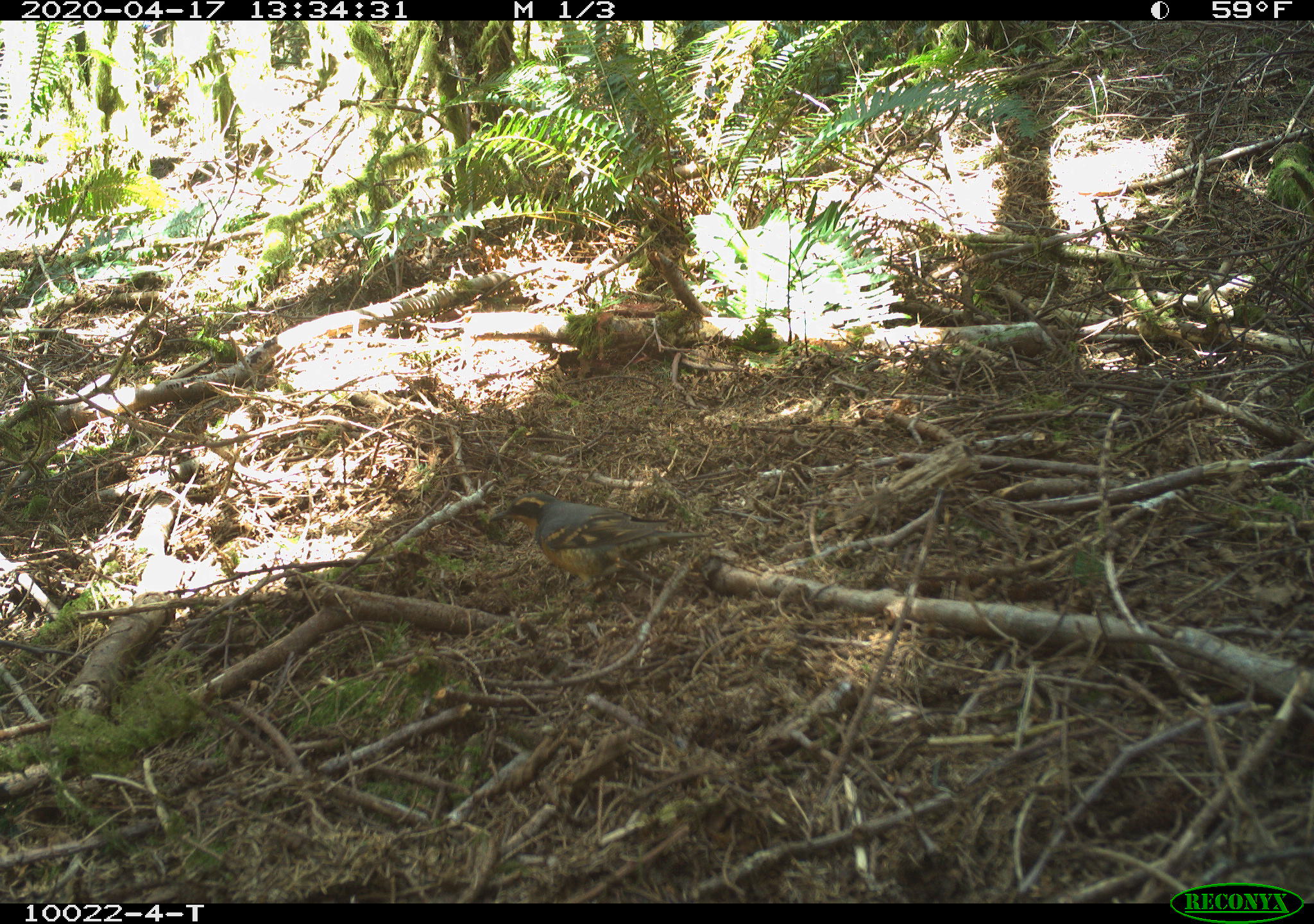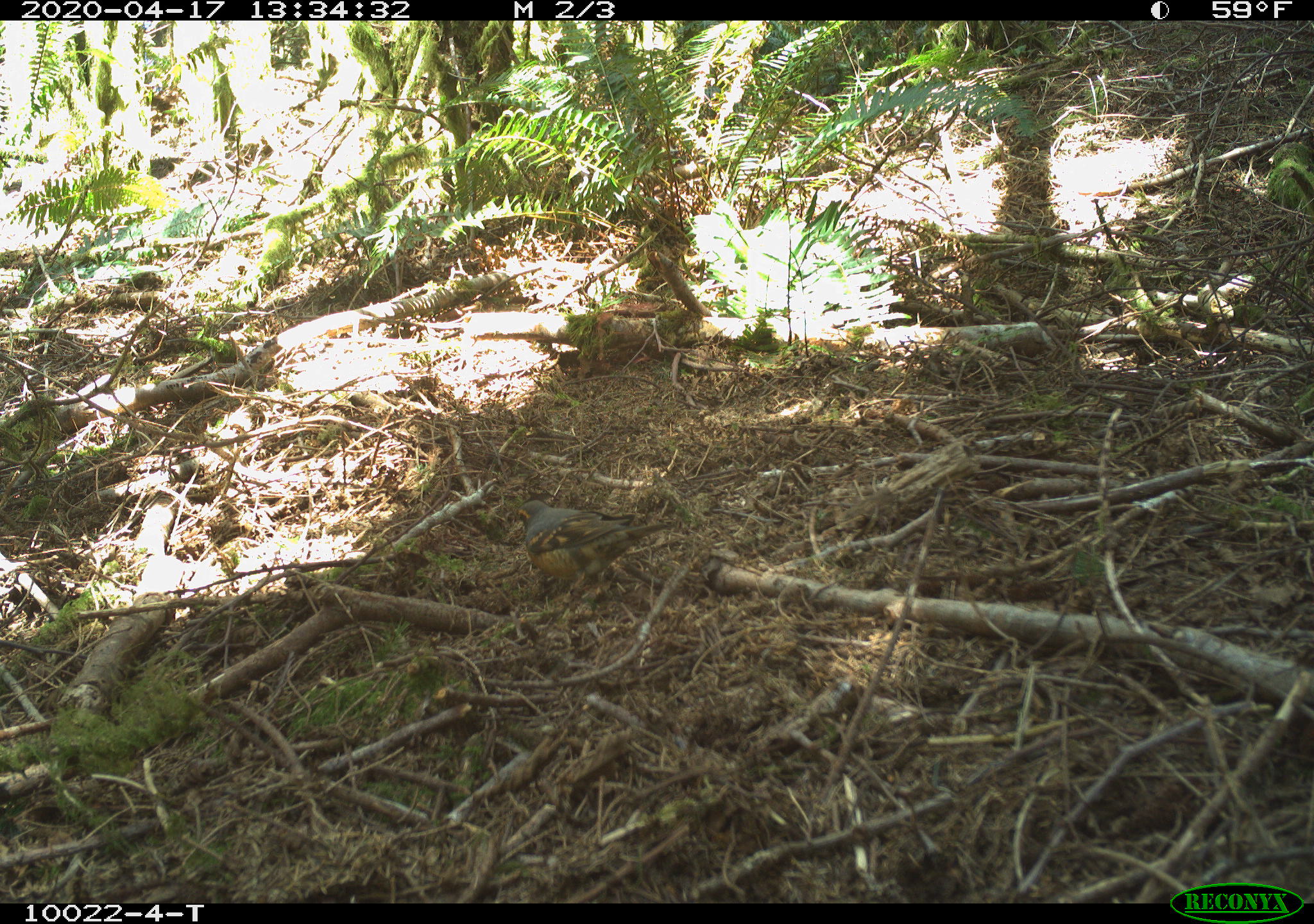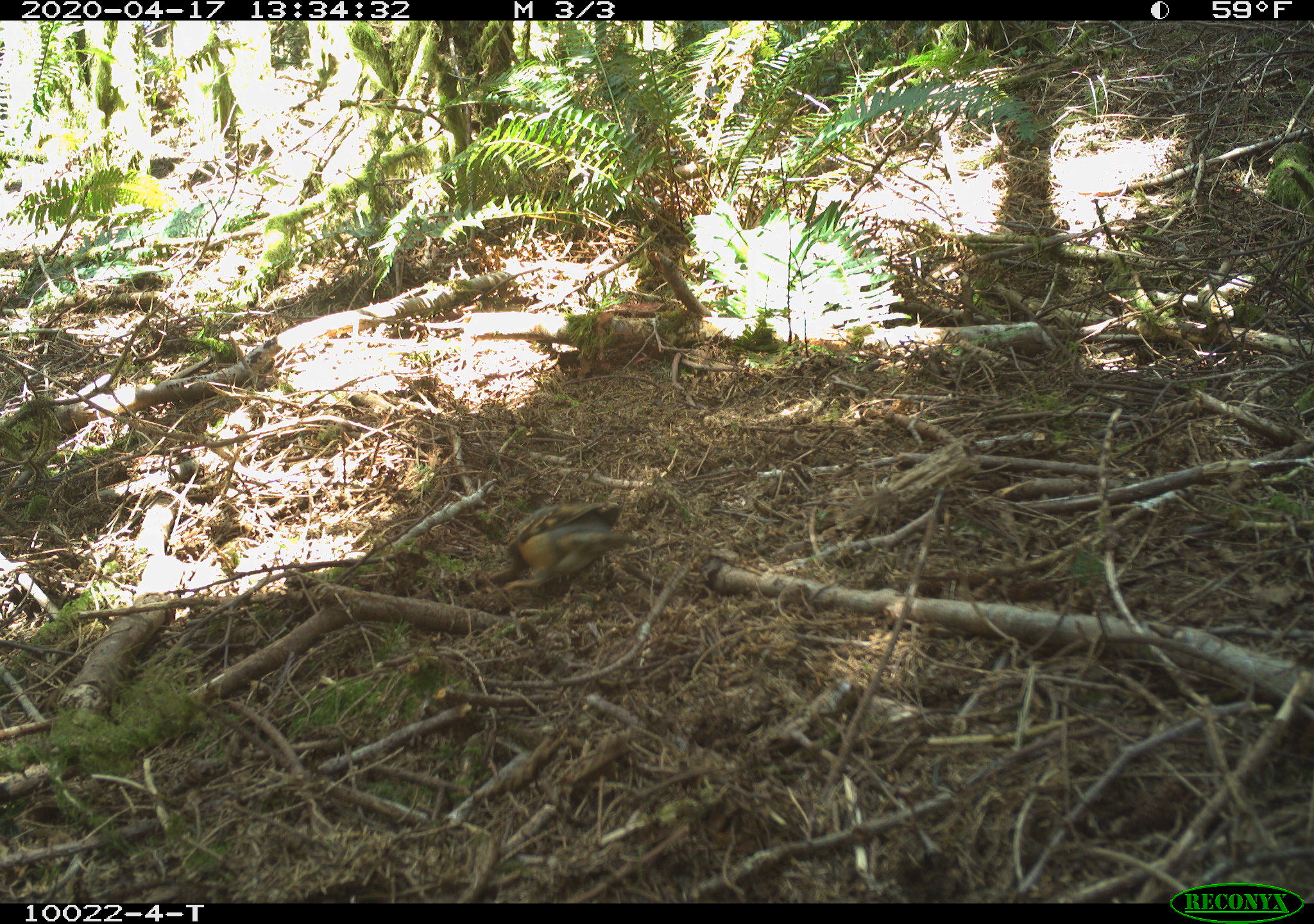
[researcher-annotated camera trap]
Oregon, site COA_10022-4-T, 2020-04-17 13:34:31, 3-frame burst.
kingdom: Animalia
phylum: Chordata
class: Aves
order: Passeriformes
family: Turdidae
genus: Ixoreus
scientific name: Ixoreus naevius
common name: varied thrush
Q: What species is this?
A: Varied thrush (Ixoreus naevius).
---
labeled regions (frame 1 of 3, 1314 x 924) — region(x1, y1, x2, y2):
varied thrush: region(494, 482, 696, 603)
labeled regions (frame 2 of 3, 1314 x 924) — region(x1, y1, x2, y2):
varied thrush: region(507, 489, 665, 598)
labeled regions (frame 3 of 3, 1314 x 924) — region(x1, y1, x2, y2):
varied thrush: region(490, 489, 617, 598)